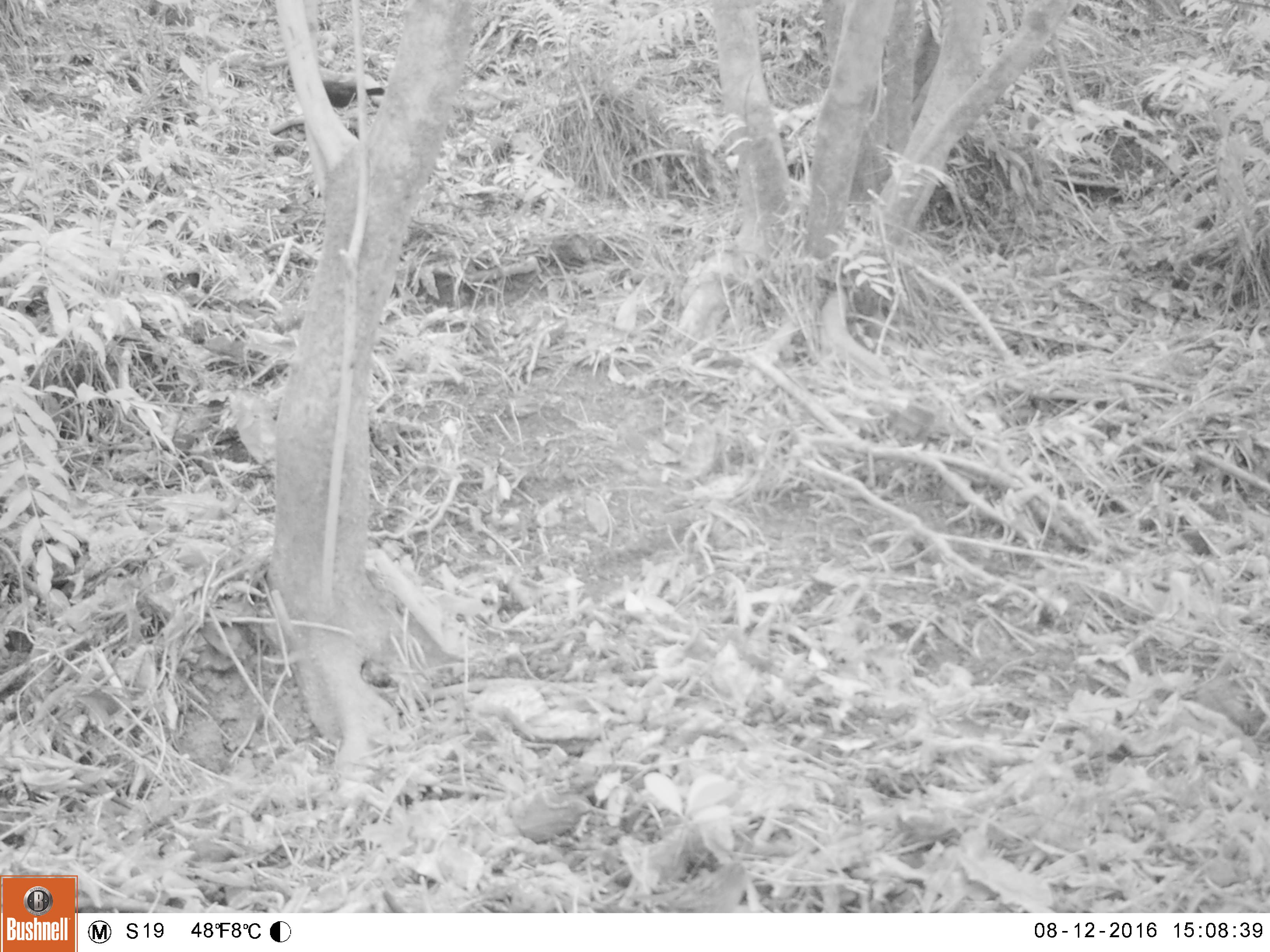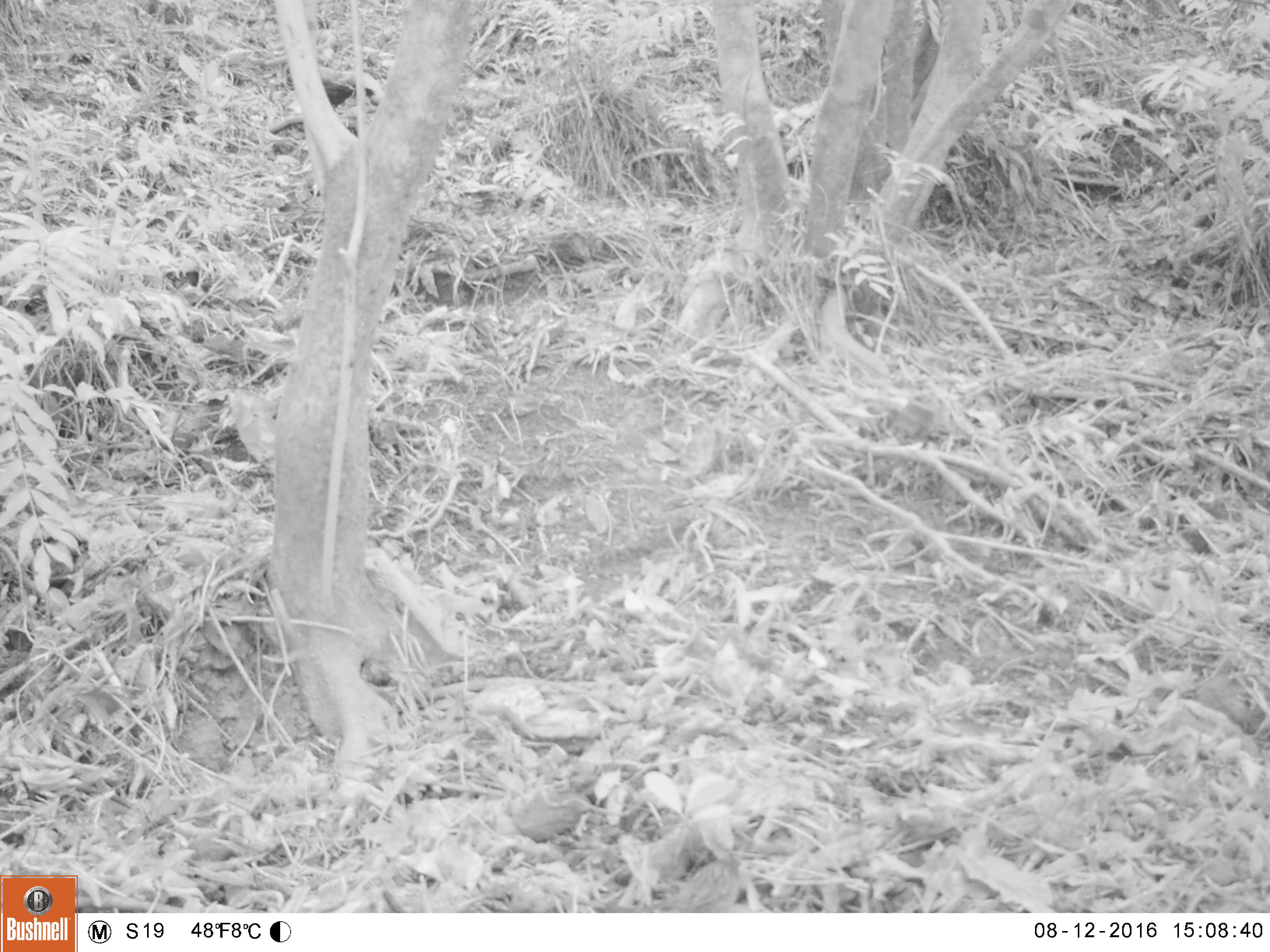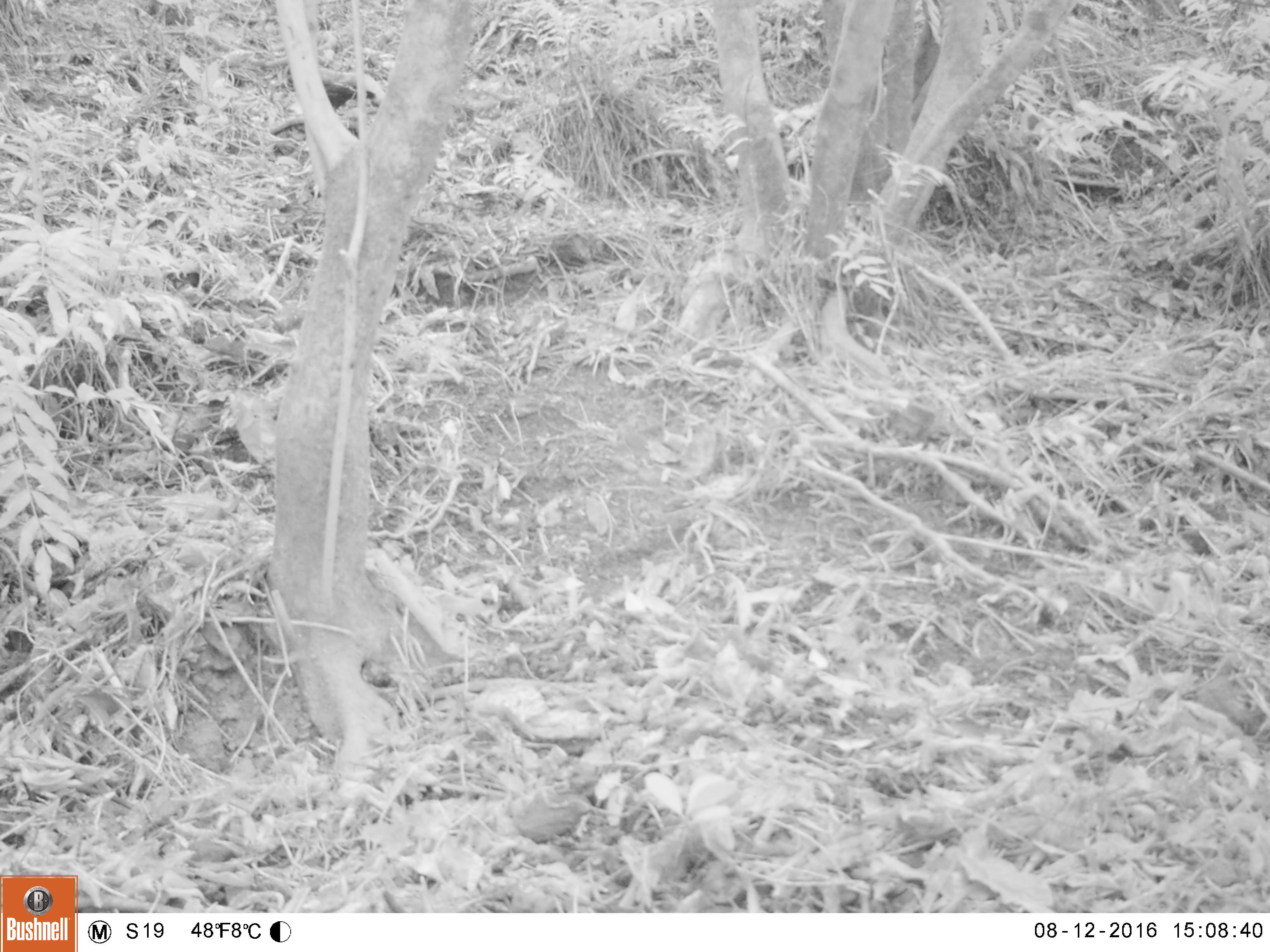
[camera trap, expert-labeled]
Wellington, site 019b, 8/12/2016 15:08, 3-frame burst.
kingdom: Animalia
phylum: Chordata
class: Aves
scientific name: Aves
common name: bird